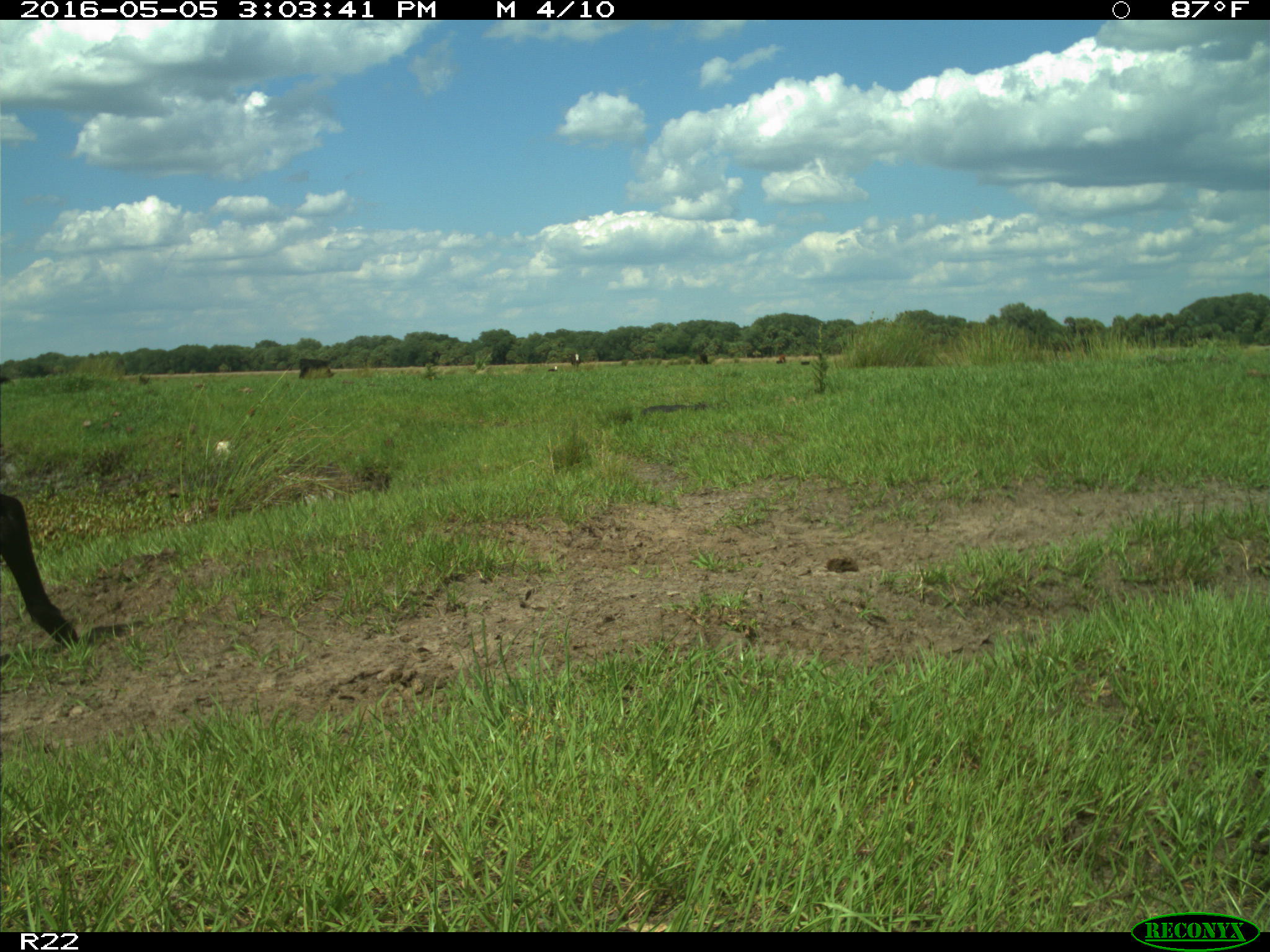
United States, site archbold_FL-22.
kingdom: Animalia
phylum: Chordata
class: Mammalia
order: Artiodactyla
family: Bovidae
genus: Bos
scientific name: Bos taurus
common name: domestic cow